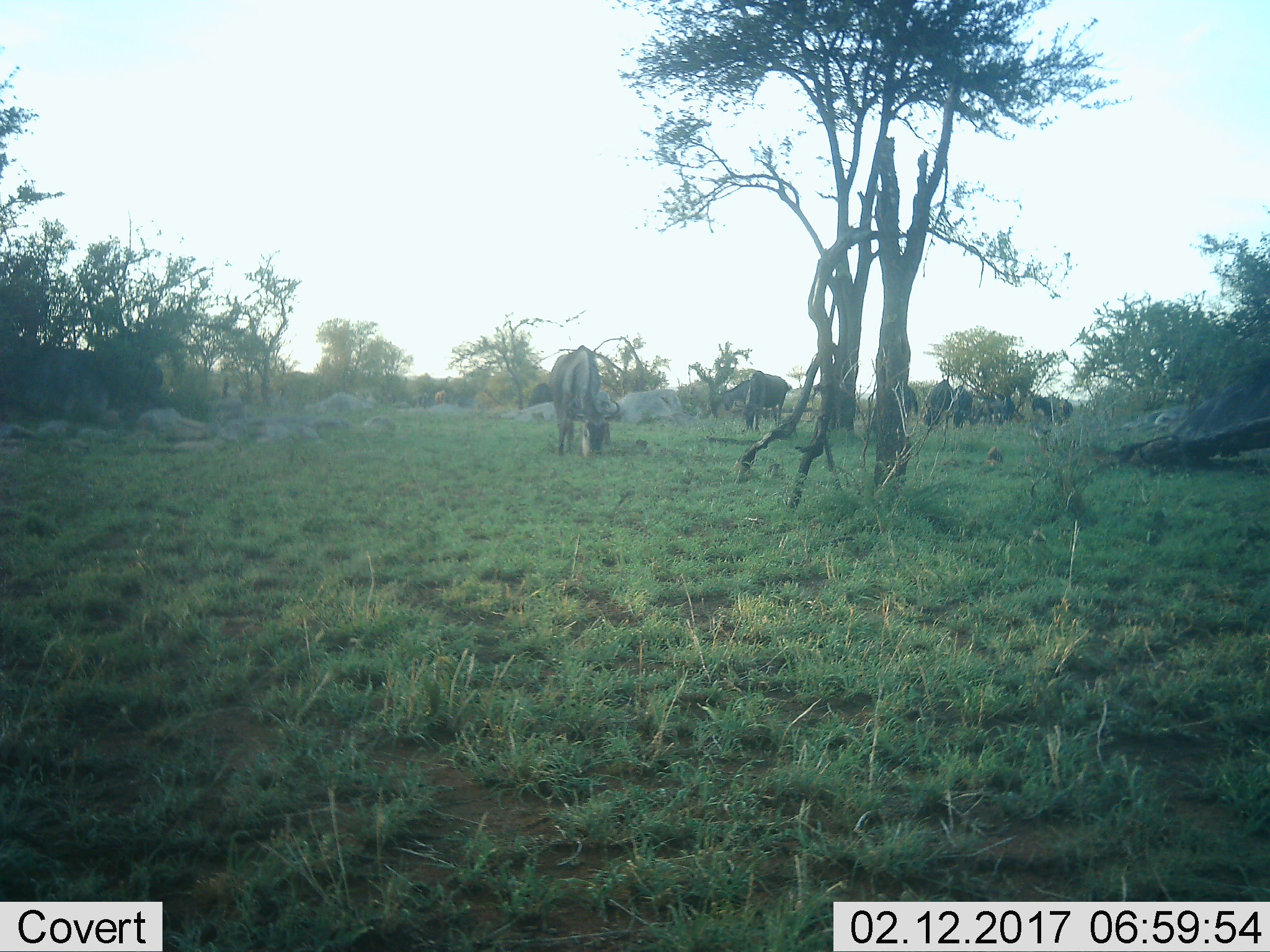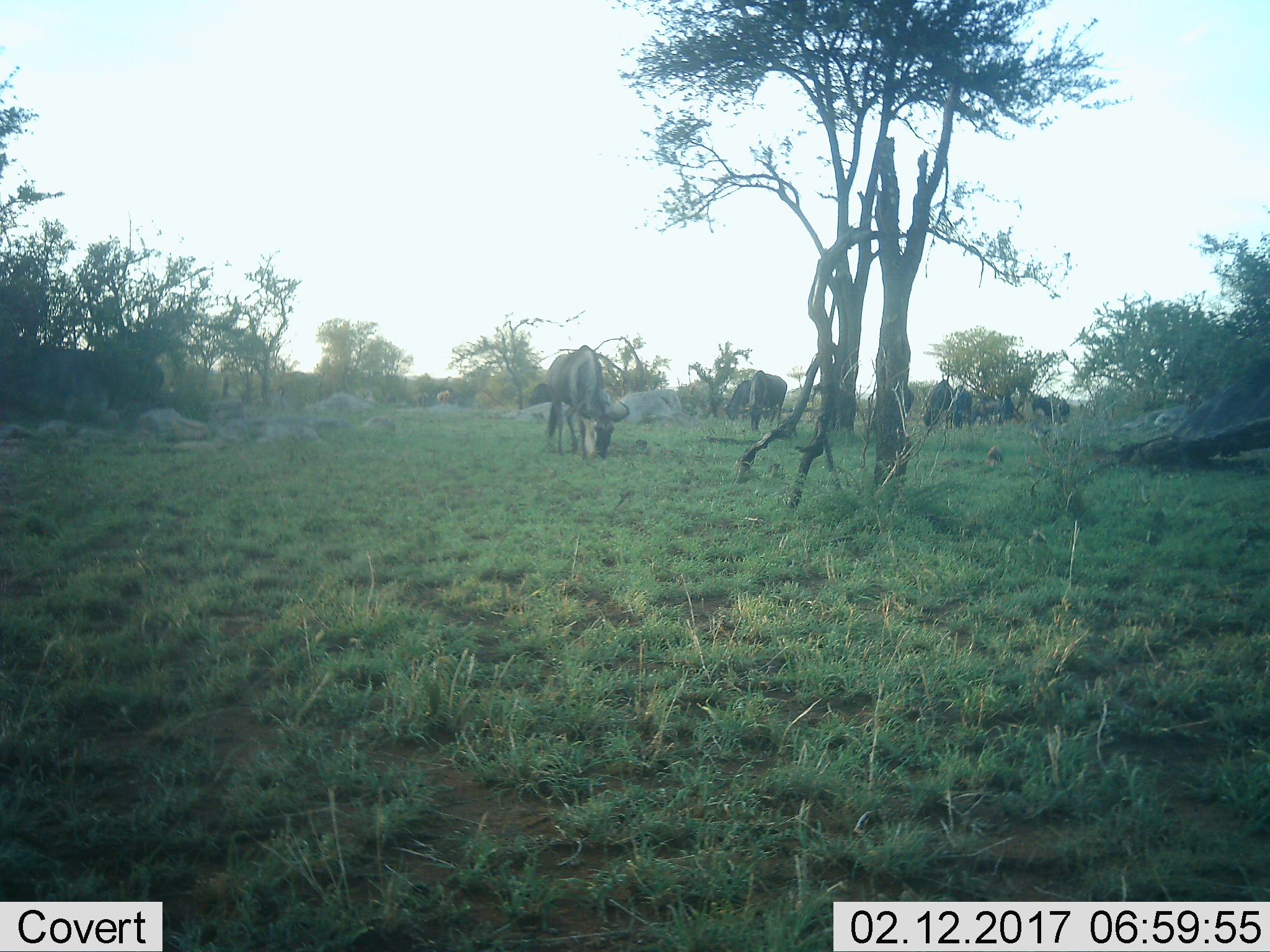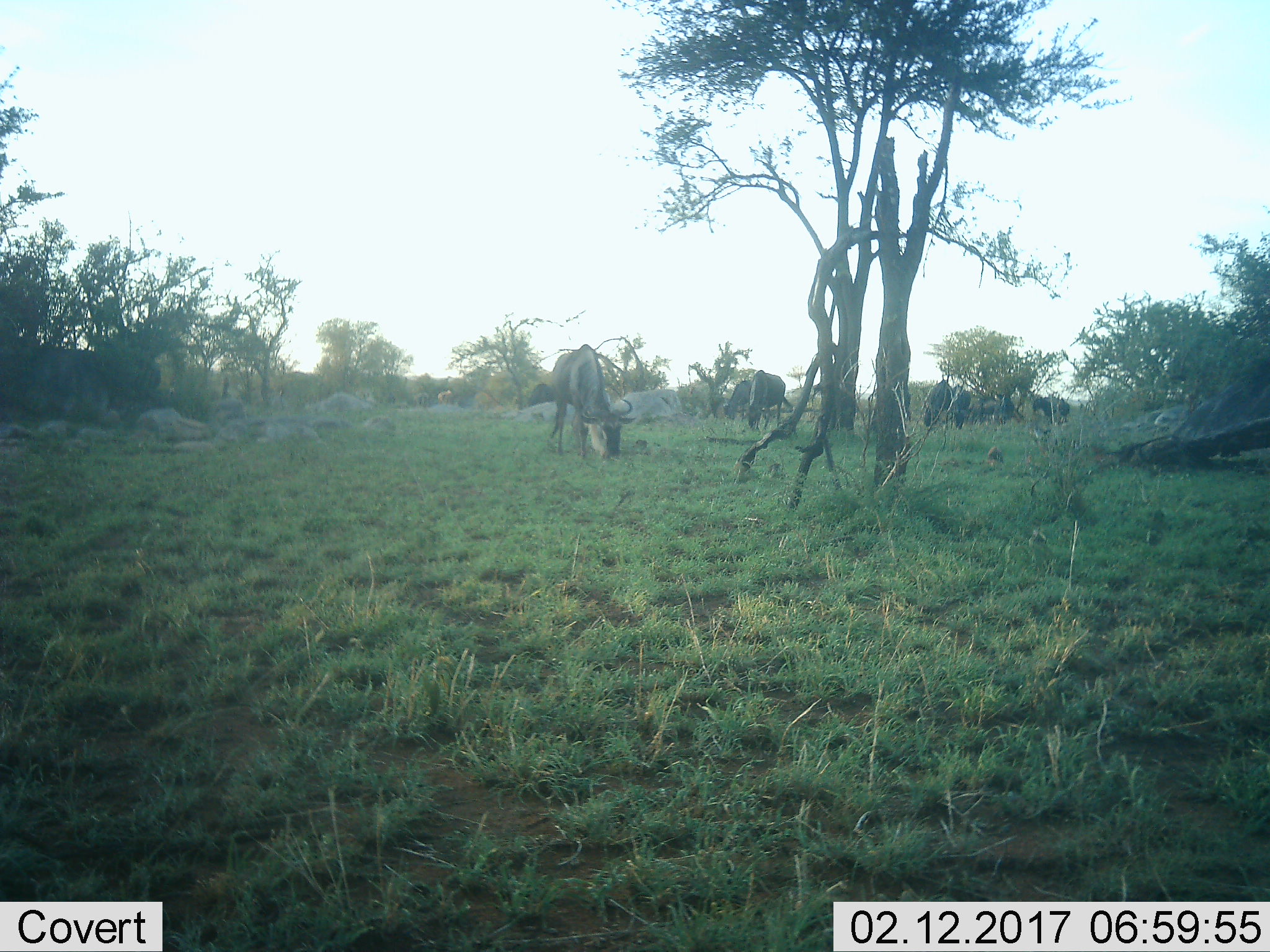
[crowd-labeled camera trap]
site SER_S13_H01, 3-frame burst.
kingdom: Animalia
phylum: Chordata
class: Mammalia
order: Artiodactyla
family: Bovidae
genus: Connochaetes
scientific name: Connochaetes taurinus taurinus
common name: blue wildebeest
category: wildebeestblue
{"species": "wildebeestblue (blue wildebeest) (Connochaetes taurinus taurinus)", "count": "7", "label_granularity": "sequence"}